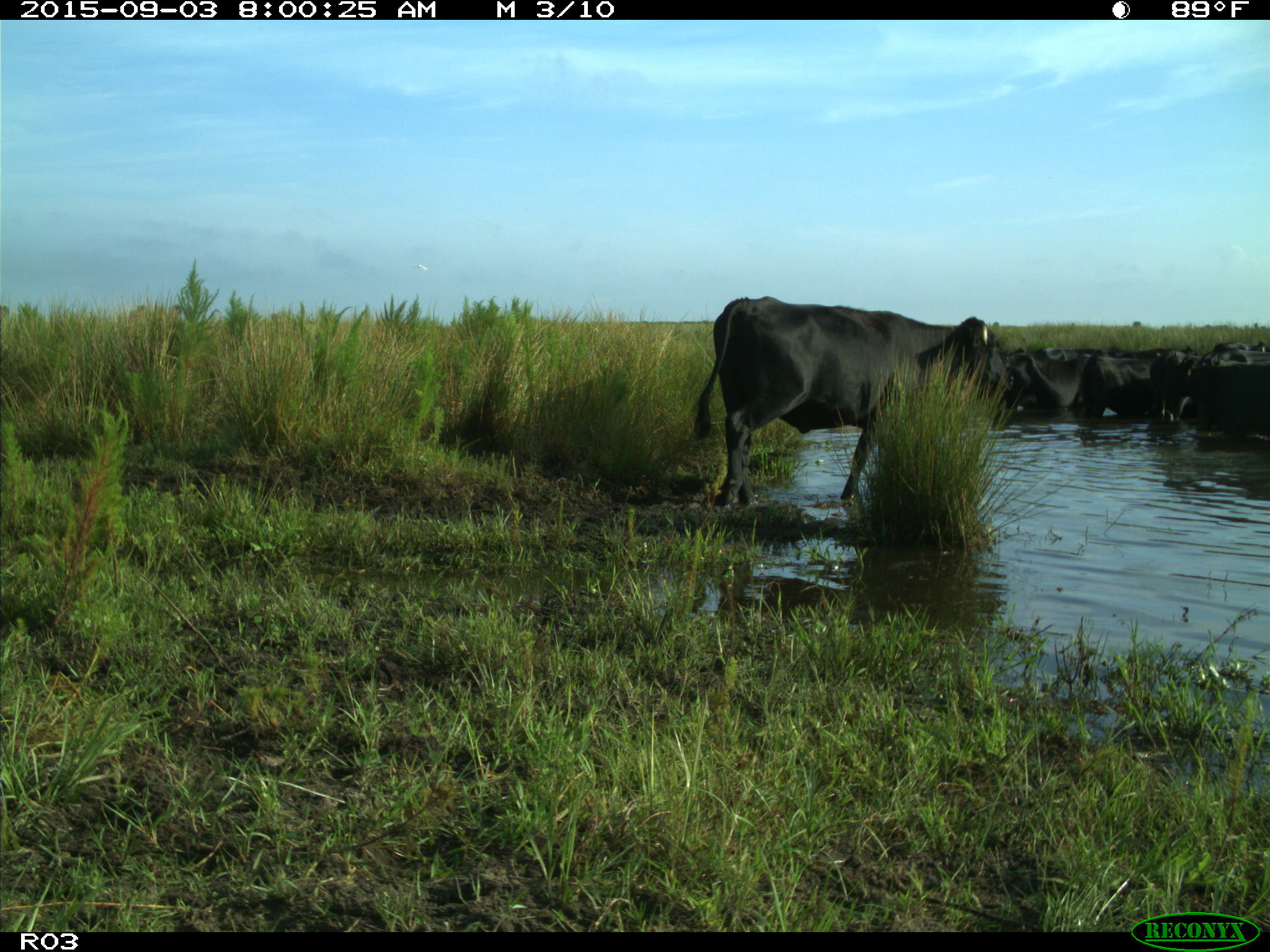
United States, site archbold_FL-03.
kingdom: Animalia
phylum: Chordata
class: Mammalia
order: Artiodactyla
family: Bovidae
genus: Bos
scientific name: Bos taurus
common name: domestic cow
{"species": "Bos taurus (domestic cow)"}